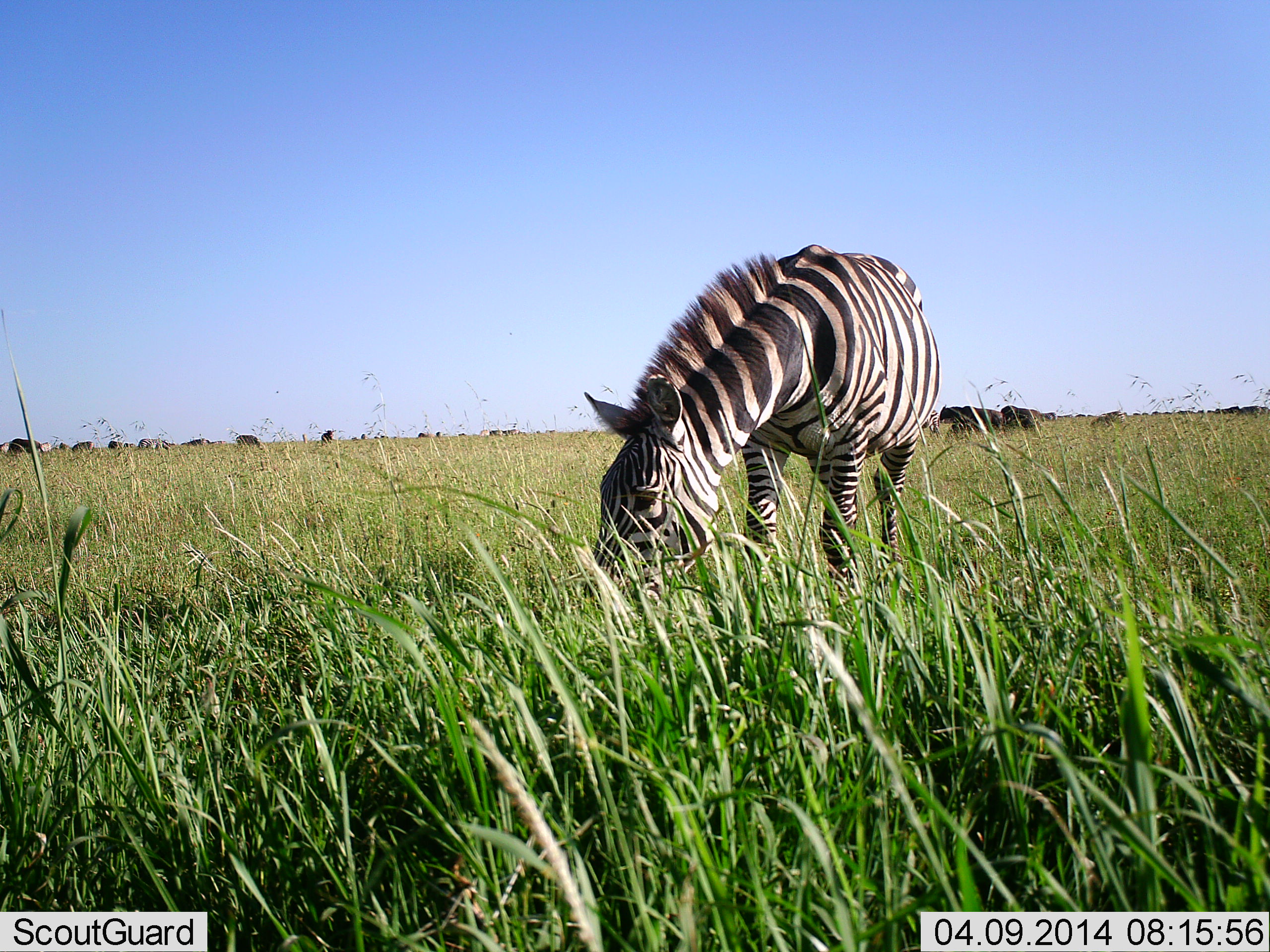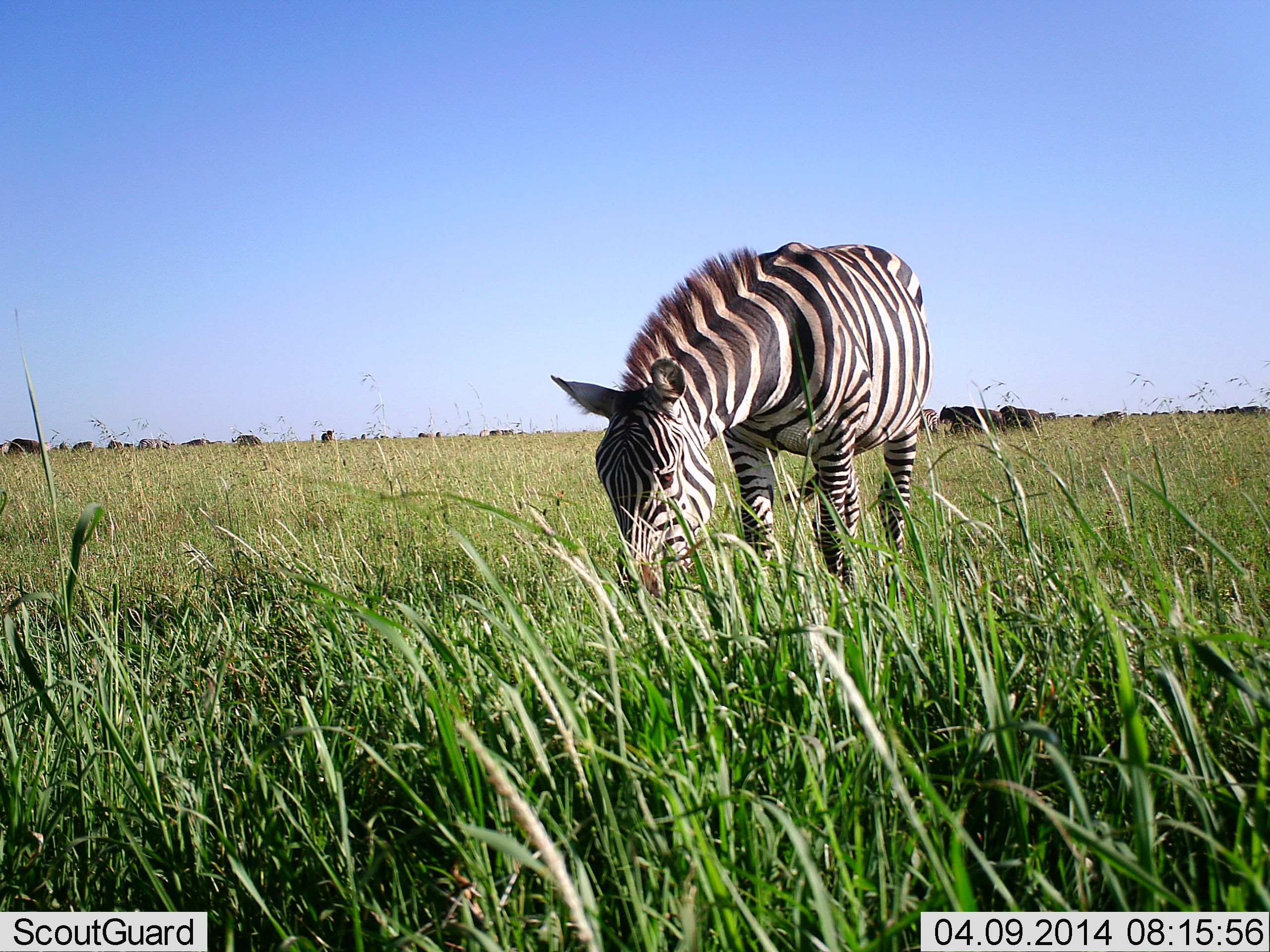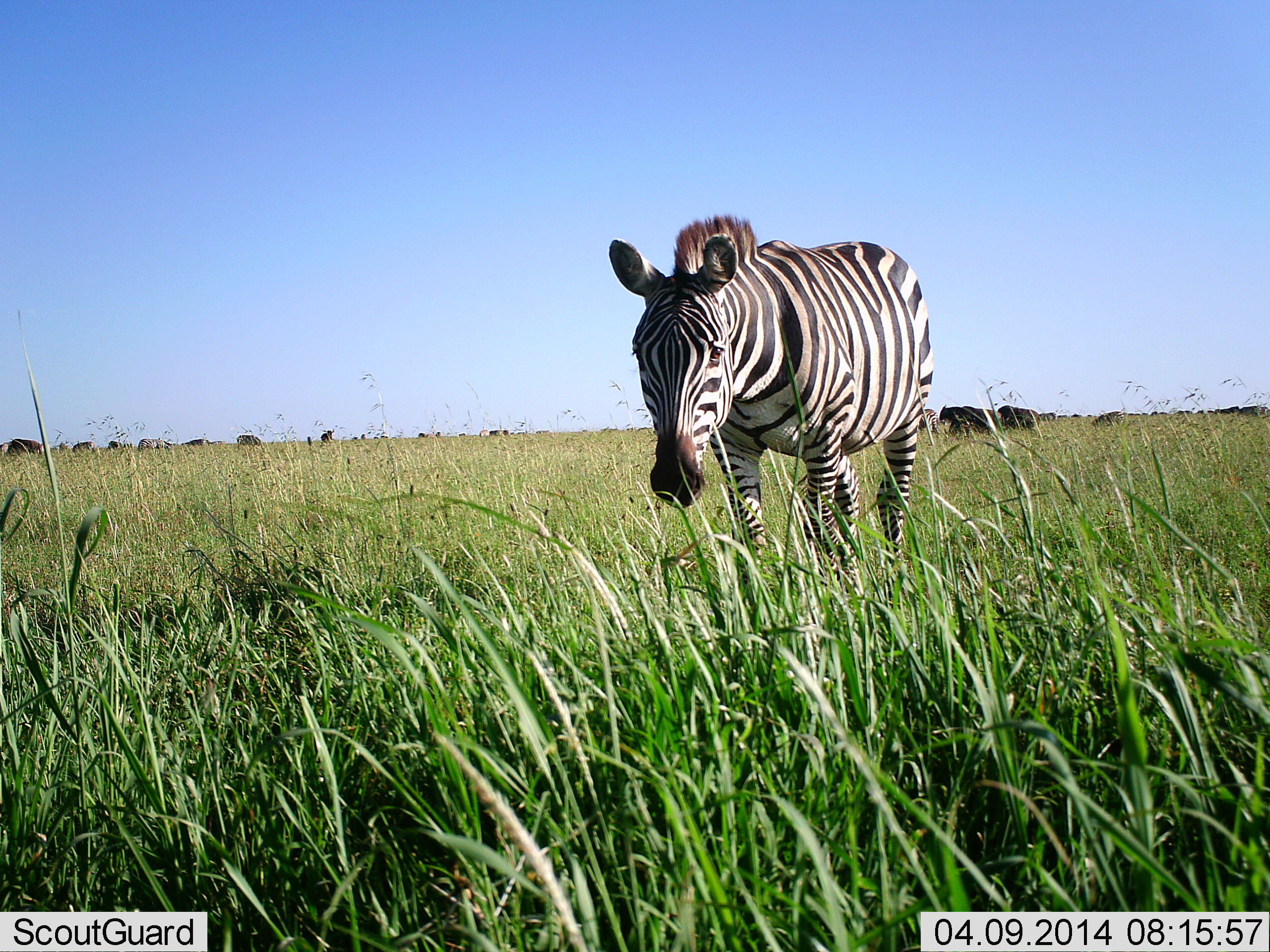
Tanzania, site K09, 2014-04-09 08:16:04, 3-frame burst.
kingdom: Animalia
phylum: Chordata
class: Mammalia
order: Perissodactyla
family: Equidae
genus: Equus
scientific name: Equus quagga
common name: plains zebra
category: zebra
Zebra (plains zebra) (Equus quagga), count 1. Behavior (volunteer vote fractions): standing 24%, resting 0%, moving 1%, interacting 0%. Young present (vote fraction): 0%. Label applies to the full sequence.